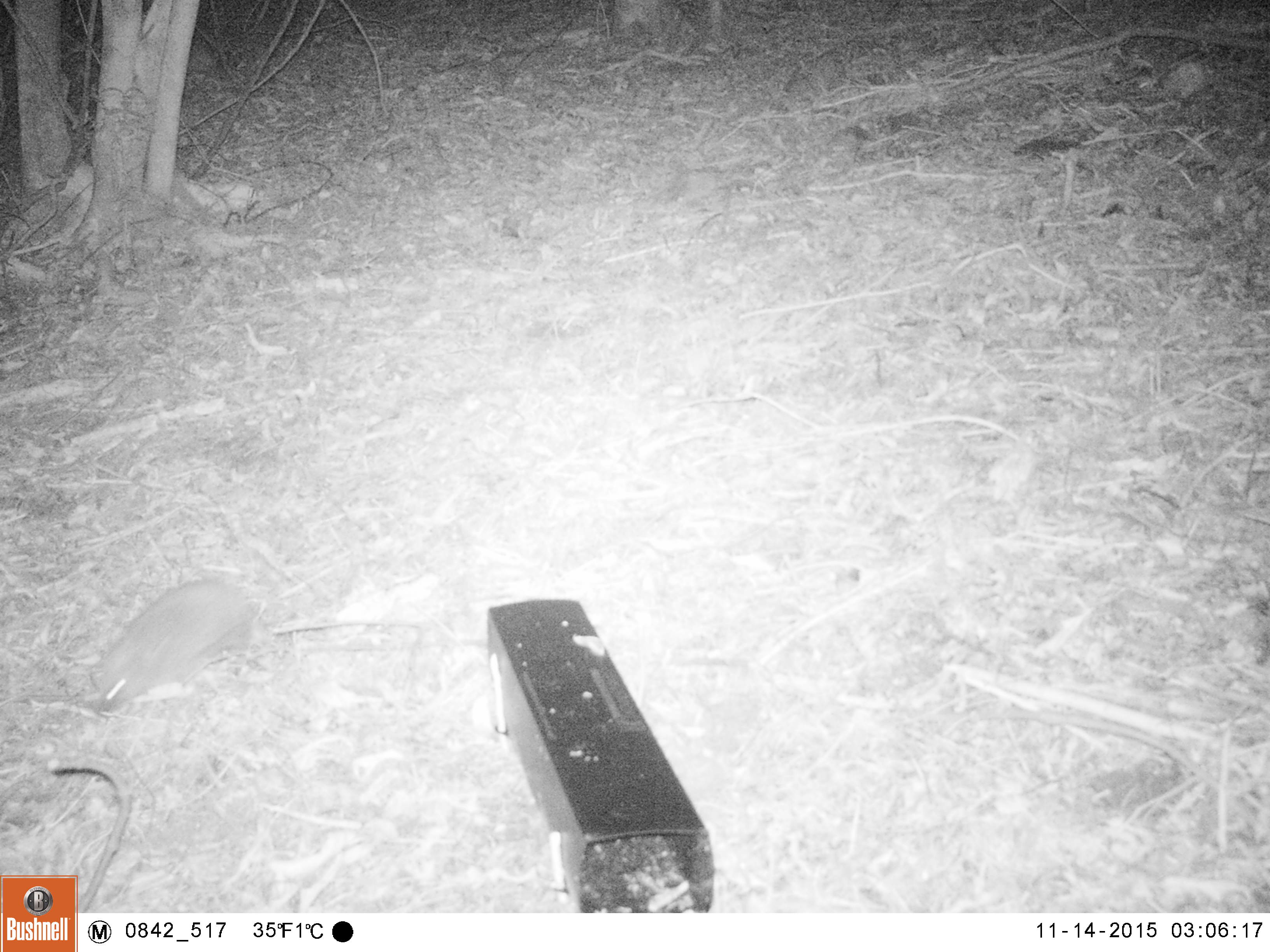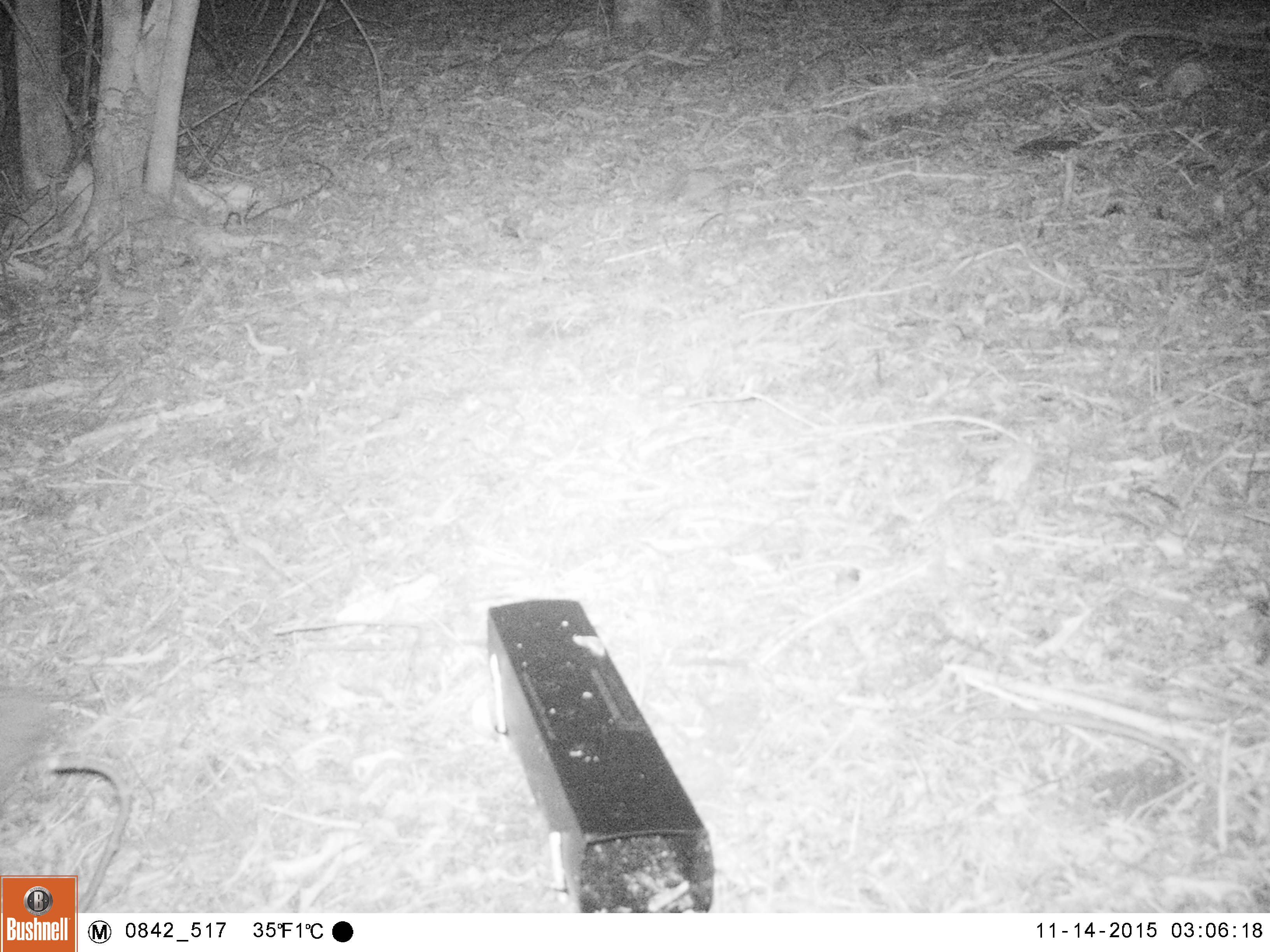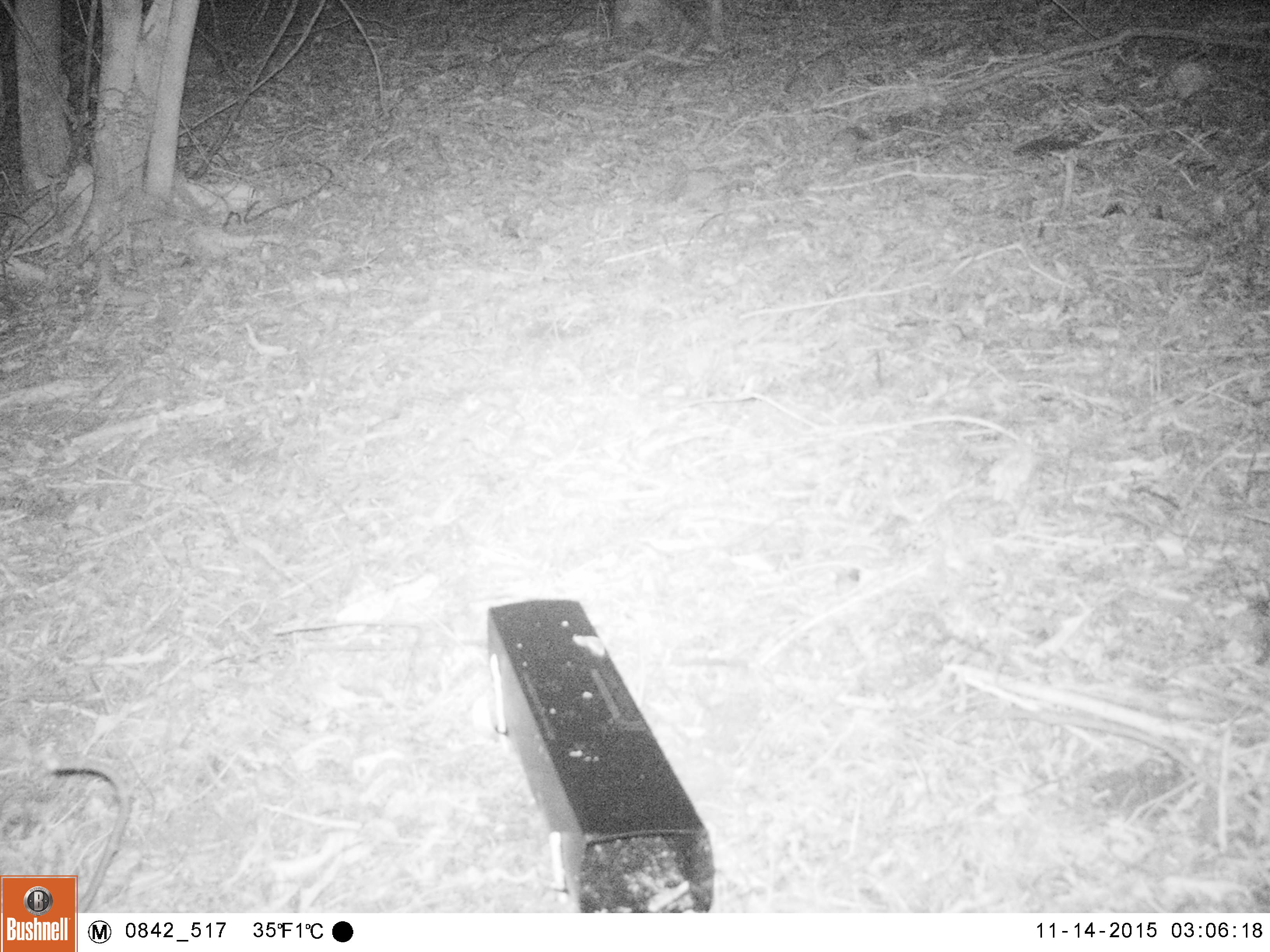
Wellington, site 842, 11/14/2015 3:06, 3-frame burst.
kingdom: Animalia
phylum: Chordata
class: Mammalia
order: Eulipotyphla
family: Erinaceidae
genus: Erinaceus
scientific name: Erinaceus europaeus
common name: hedgehog